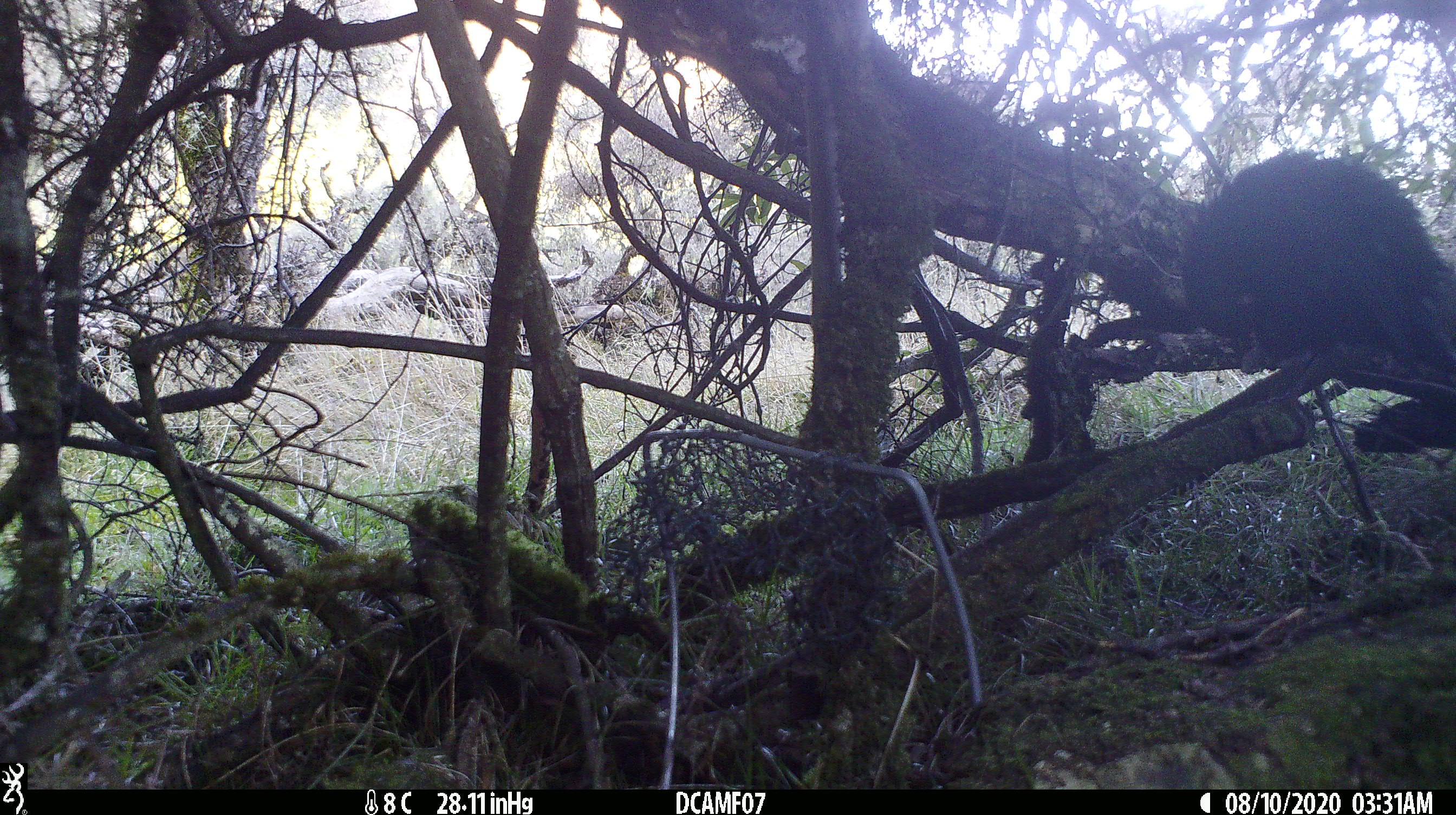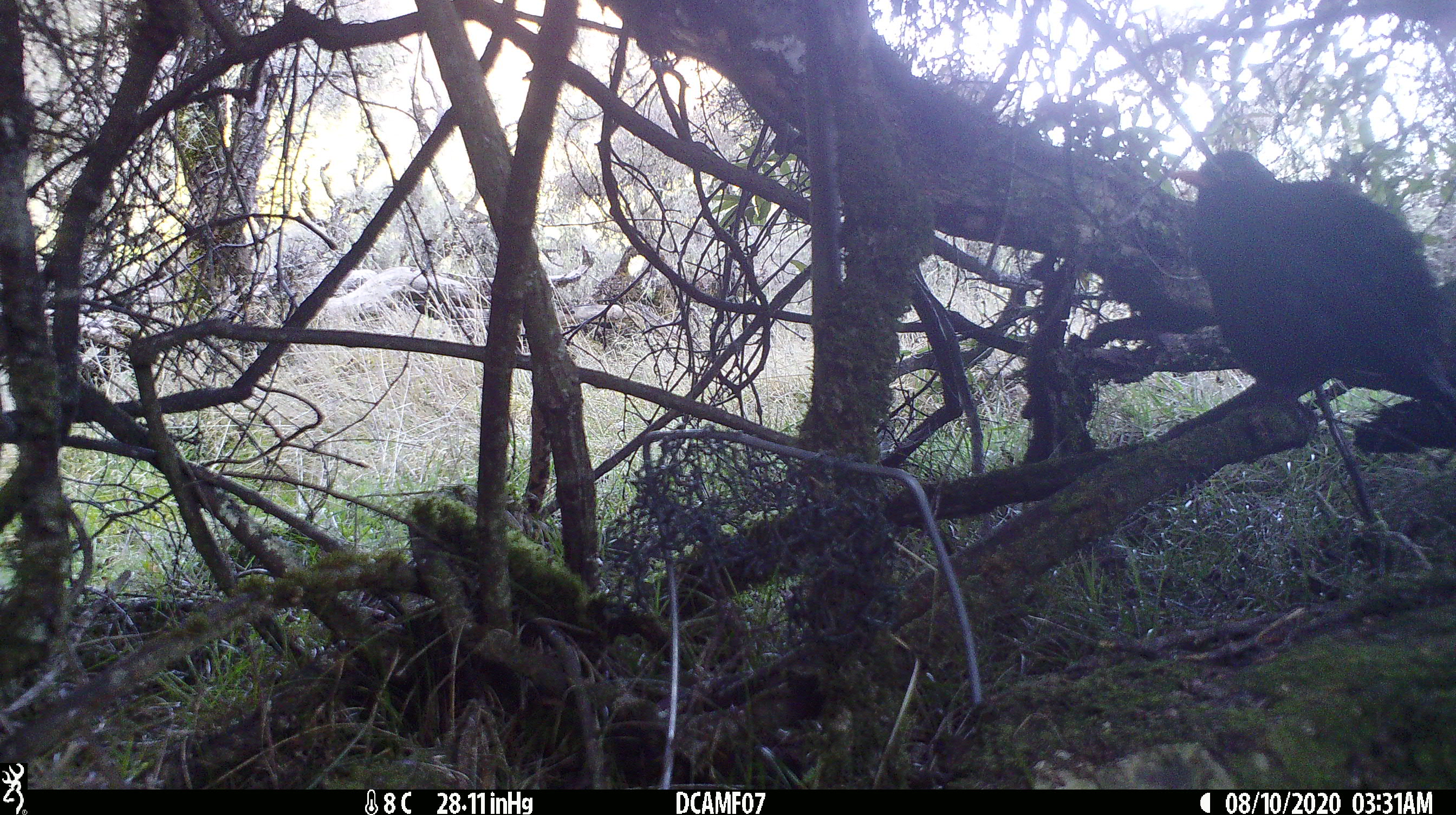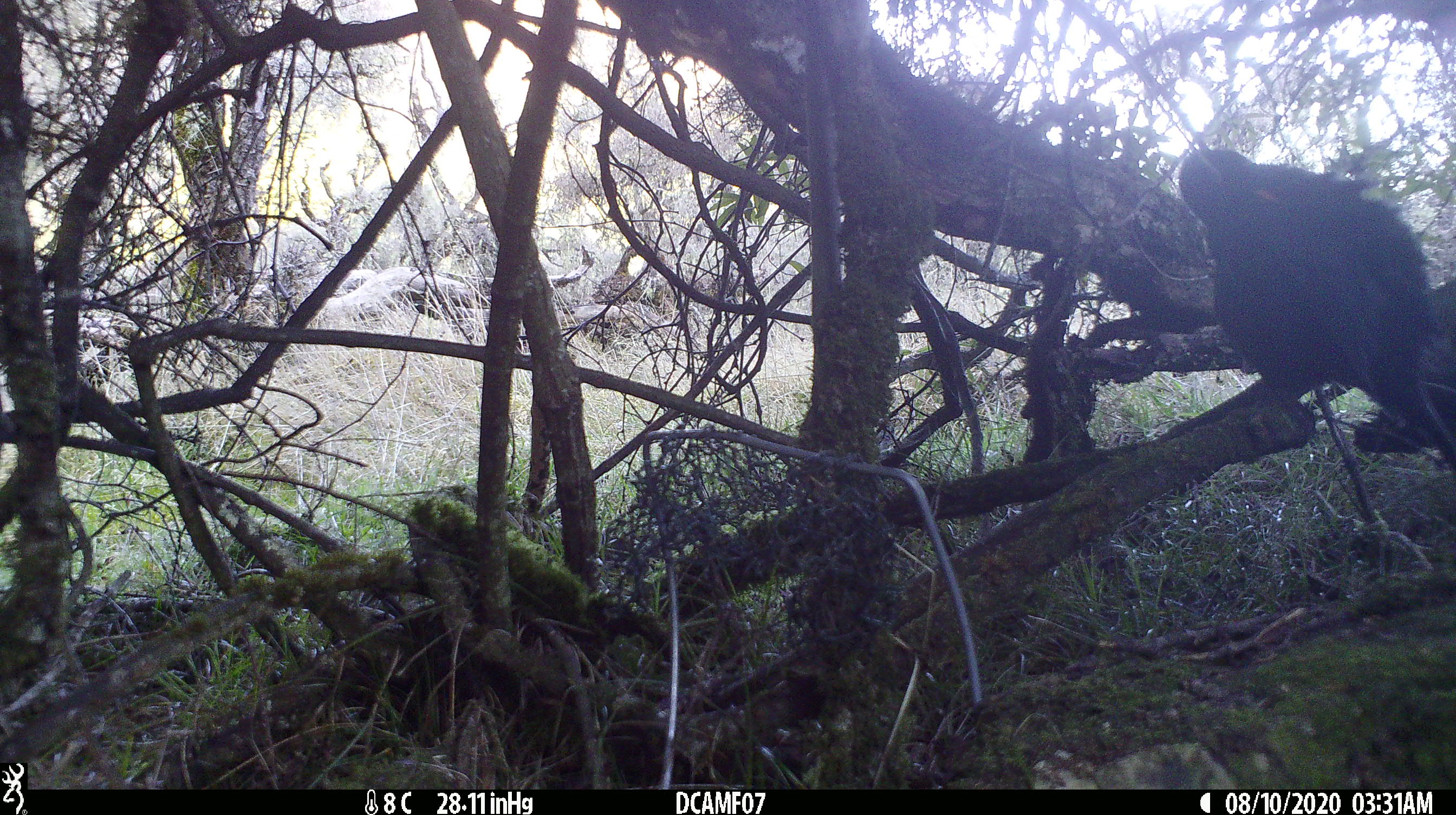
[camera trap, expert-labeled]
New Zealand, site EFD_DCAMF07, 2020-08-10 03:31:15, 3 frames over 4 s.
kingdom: Animalia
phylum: Chordata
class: Aves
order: Passeriformes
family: Turdidae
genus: Turdus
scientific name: Turdus merula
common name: eurasian blackbird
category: blackbird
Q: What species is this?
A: Blackbird (eurasian blackbird) (Turdus merula).